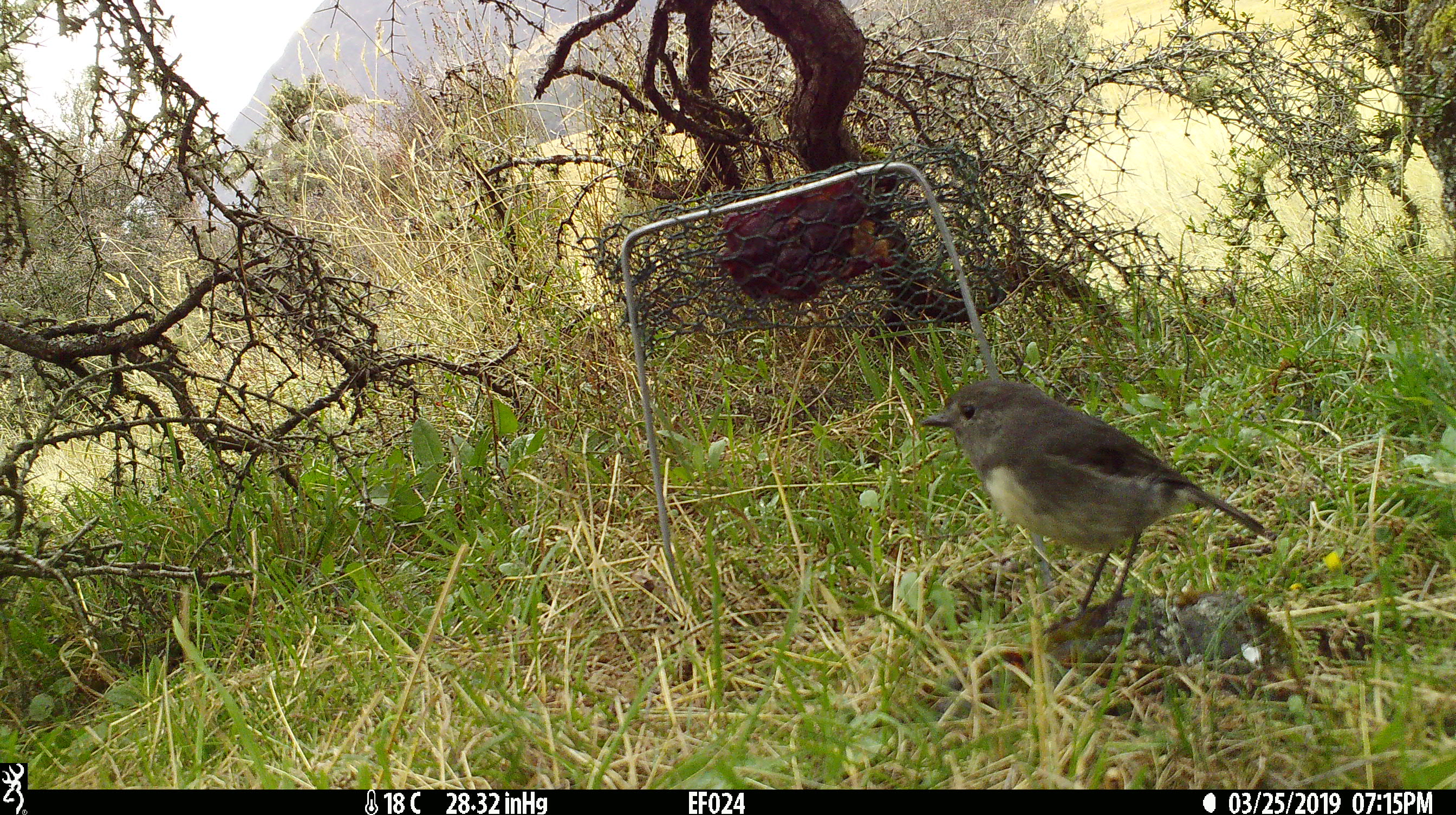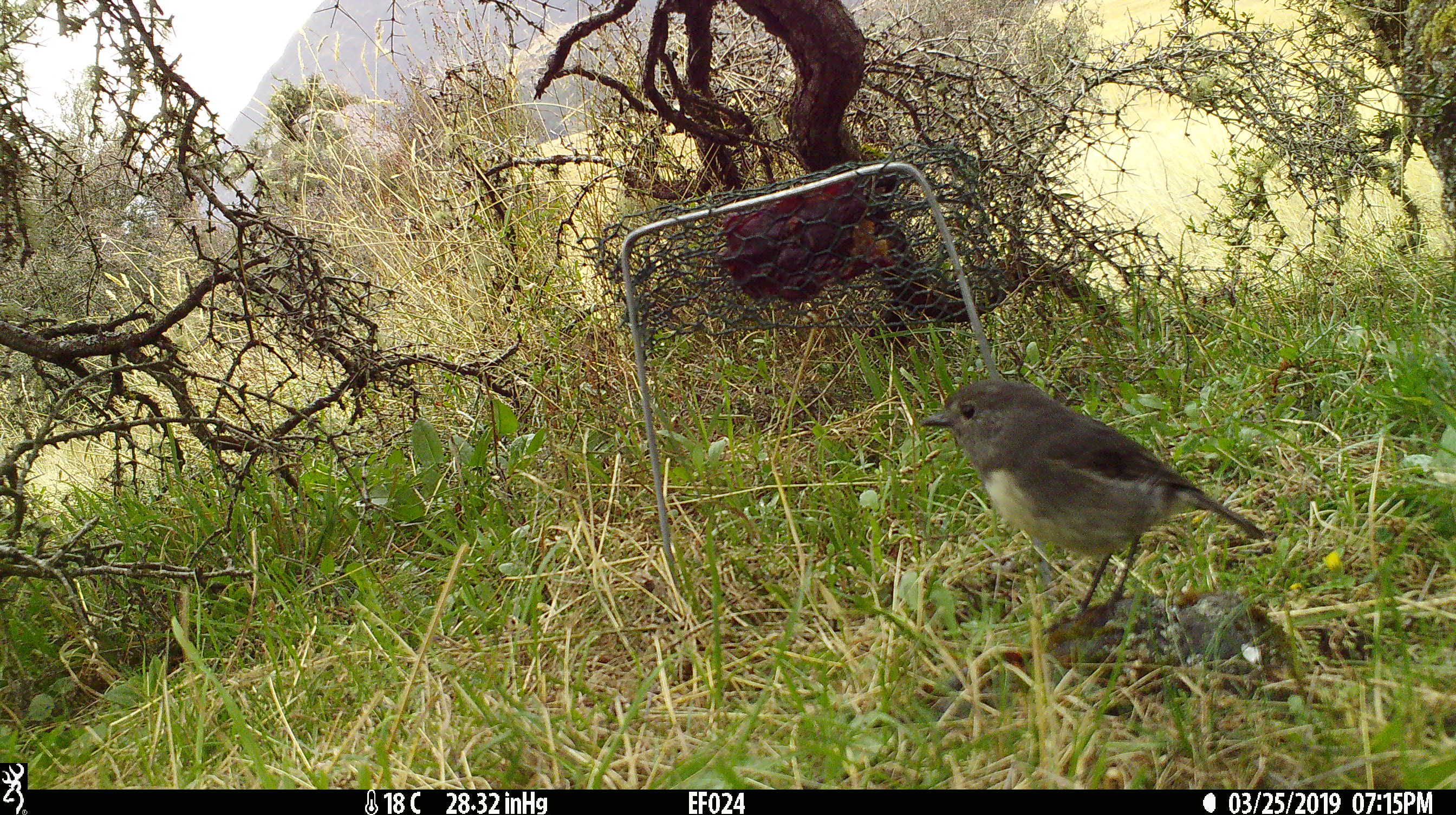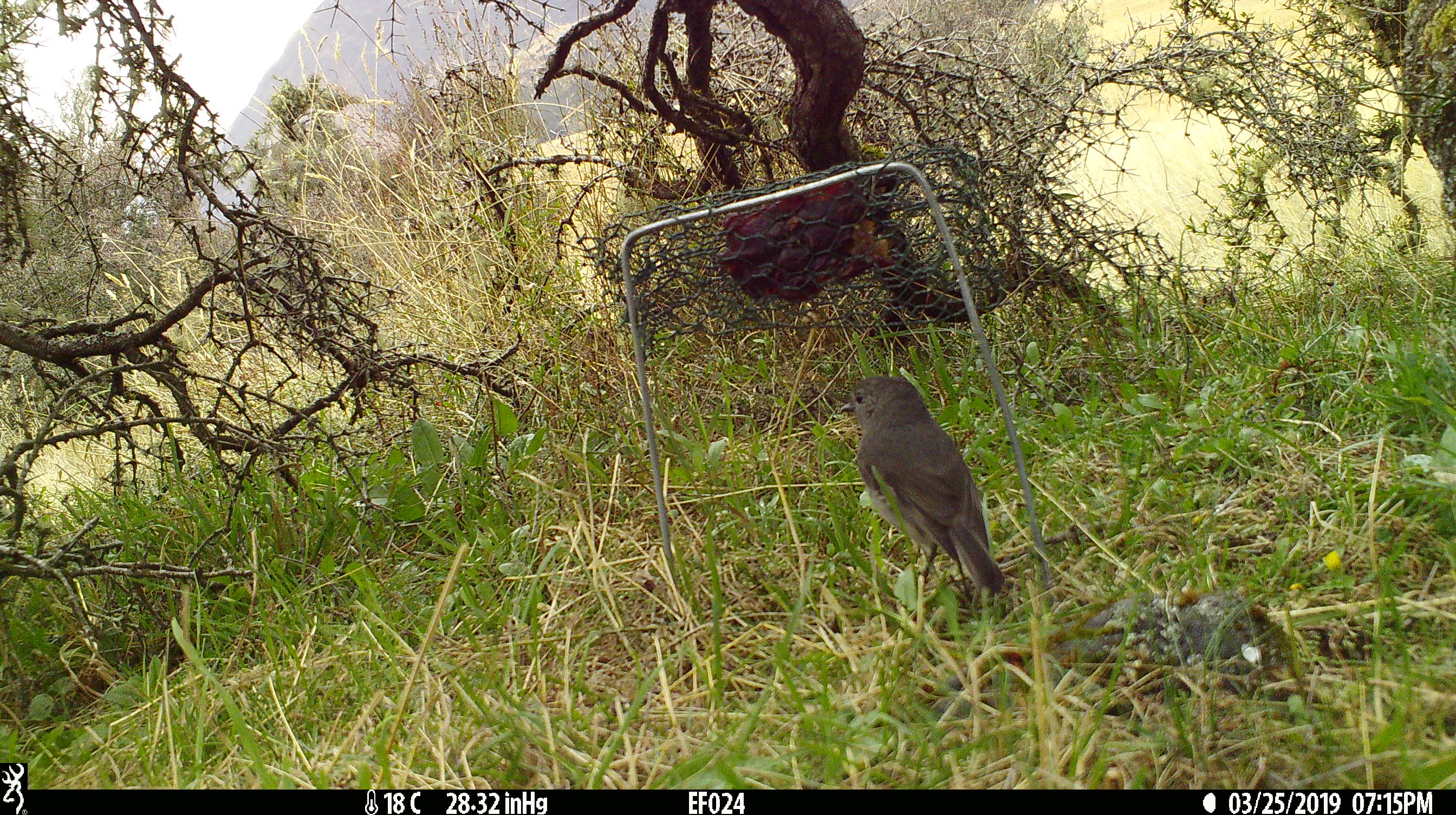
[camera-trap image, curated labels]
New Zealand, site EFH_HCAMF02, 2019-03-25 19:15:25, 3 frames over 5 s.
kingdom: Animalia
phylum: Chordata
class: Aves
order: Passeriformes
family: Petroicidae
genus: Petroica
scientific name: Petroica australis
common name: new zealand robin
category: robin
Robin (new zealand robin) (Petroica australis).